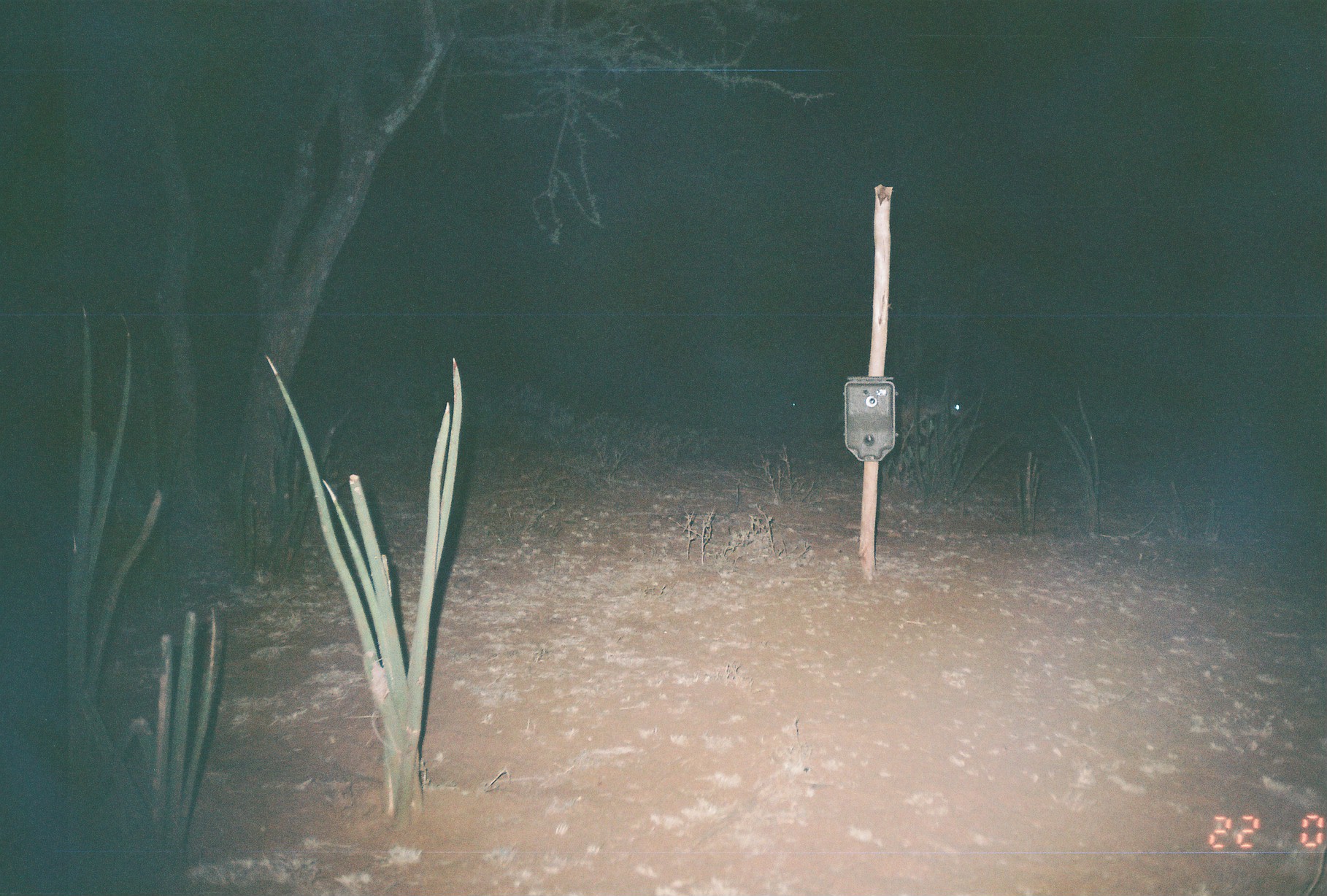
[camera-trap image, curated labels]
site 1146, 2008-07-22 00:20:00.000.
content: unidentified animal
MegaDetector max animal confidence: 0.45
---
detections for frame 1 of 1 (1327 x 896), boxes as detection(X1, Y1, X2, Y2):
unknown: detection(895, 390, 969, 474)